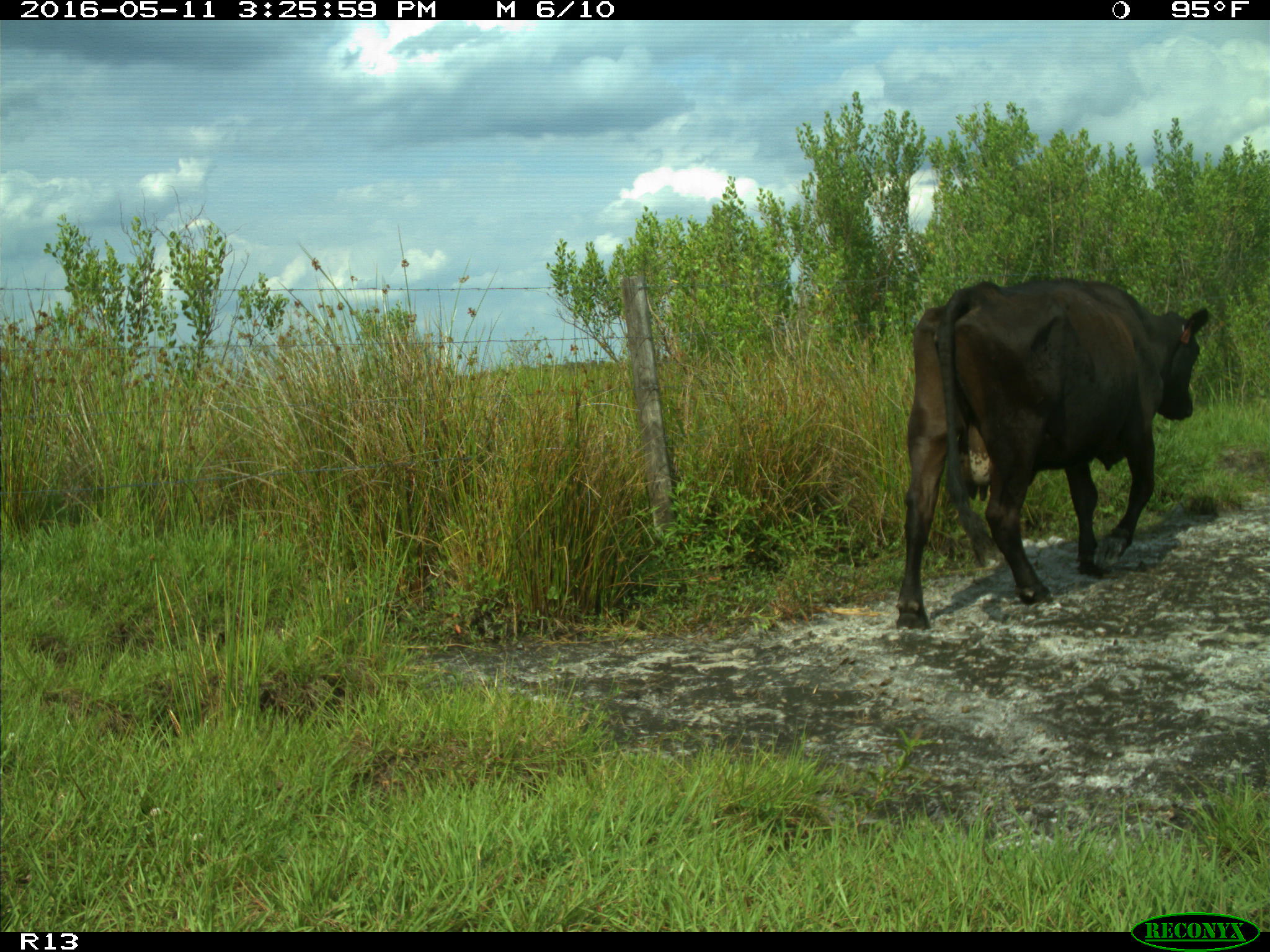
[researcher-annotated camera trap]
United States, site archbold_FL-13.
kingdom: Animalia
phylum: Chordata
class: Mammalia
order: Artiodactyla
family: Bovidae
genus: Bos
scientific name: Bos taurus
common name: domestic cow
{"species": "Bos taurus (domestic cow)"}